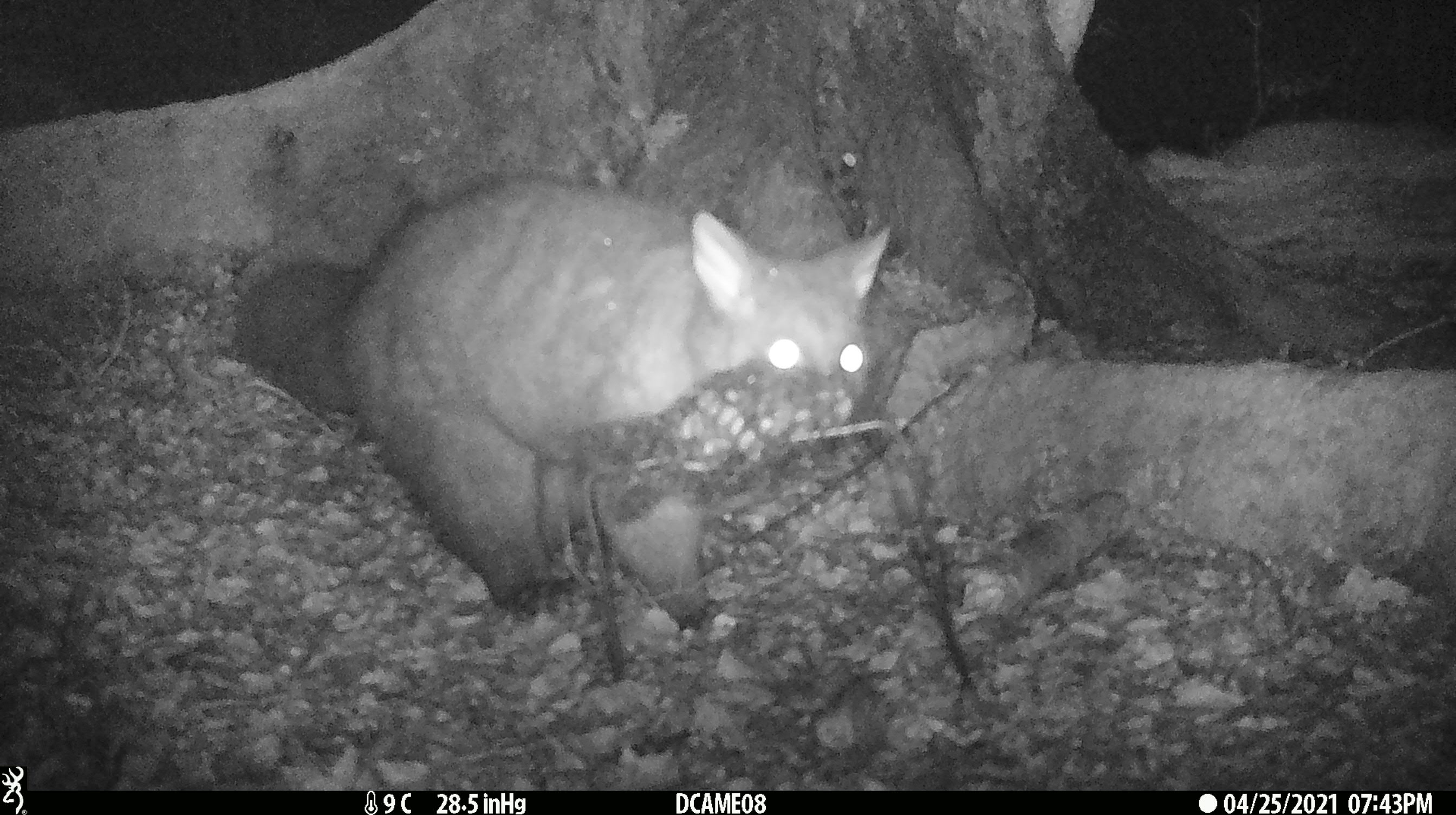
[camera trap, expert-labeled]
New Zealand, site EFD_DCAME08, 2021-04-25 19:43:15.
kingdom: Animalia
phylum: Chordata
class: Mammalia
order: Diprotodontia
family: Phalangeridae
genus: Trichosurus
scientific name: Trichosurus vulpecula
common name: common brushtail possum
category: possum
Possum (common brushtail possum) (Trichosurus vulpecula).